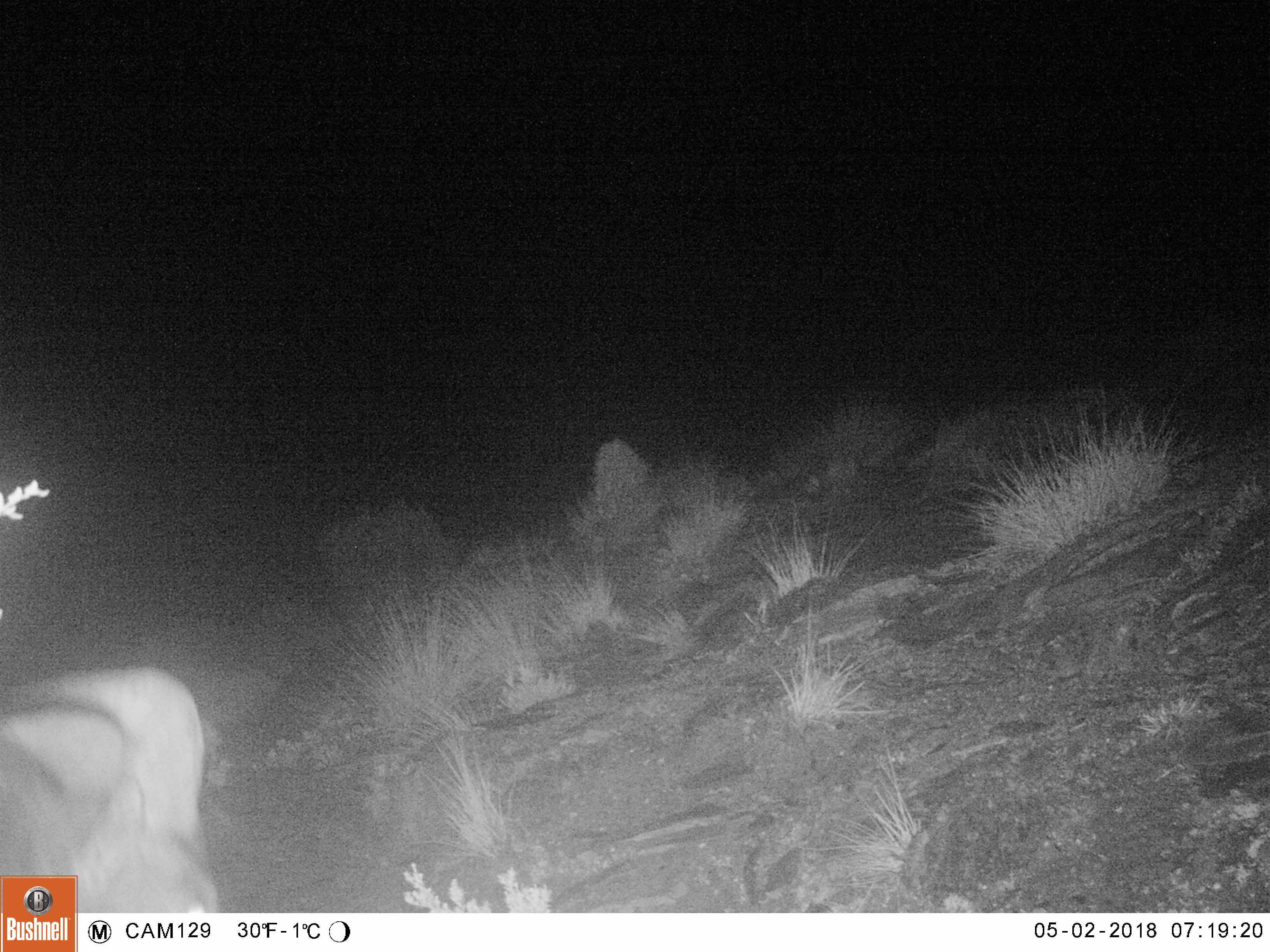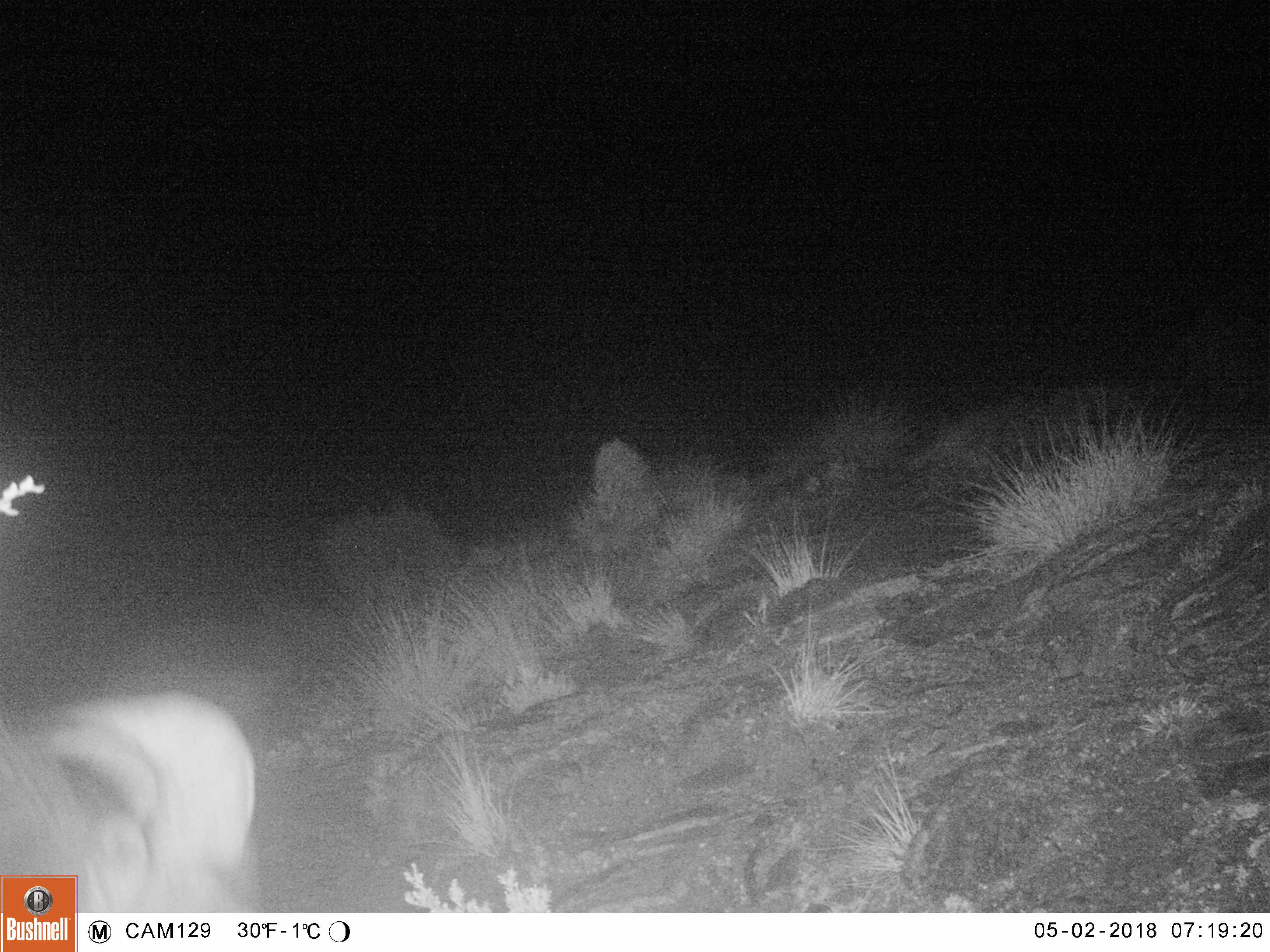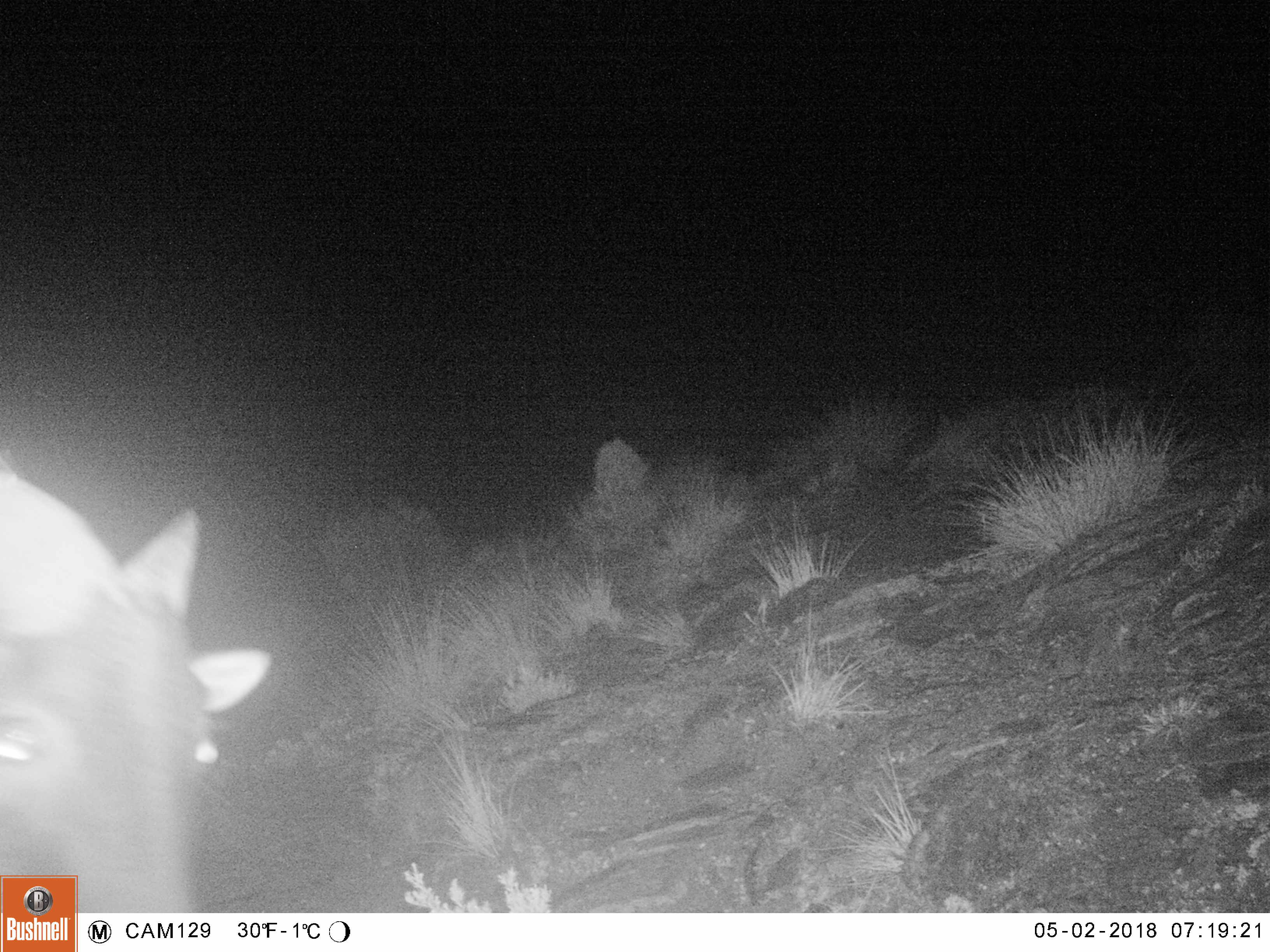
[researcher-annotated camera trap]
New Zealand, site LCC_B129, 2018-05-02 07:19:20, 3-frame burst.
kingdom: Animalia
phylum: Chordata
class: Mammalia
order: Artiodactyla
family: Bovidae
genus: Nilgiritragus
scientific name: Nilgiritragus hylocrius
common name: tahr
Tahr (Nilgiritragus hylocrius).